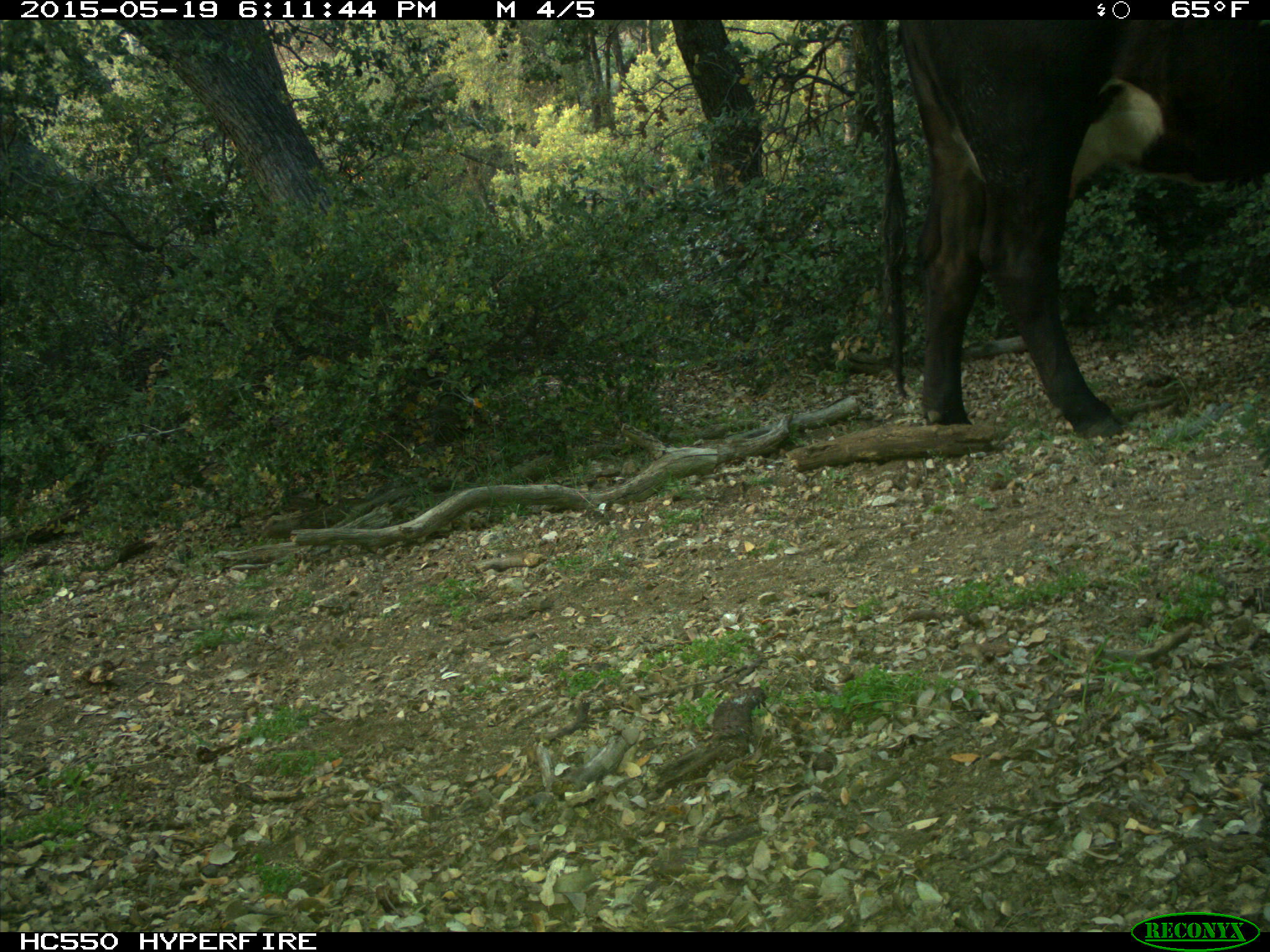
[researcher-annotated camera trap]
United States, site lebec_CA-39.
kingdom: Animalia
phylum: Chordata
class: Mammalia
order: Artiodactyla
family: Bovidae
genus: Bos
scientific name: Bos taurus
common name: domestic cow